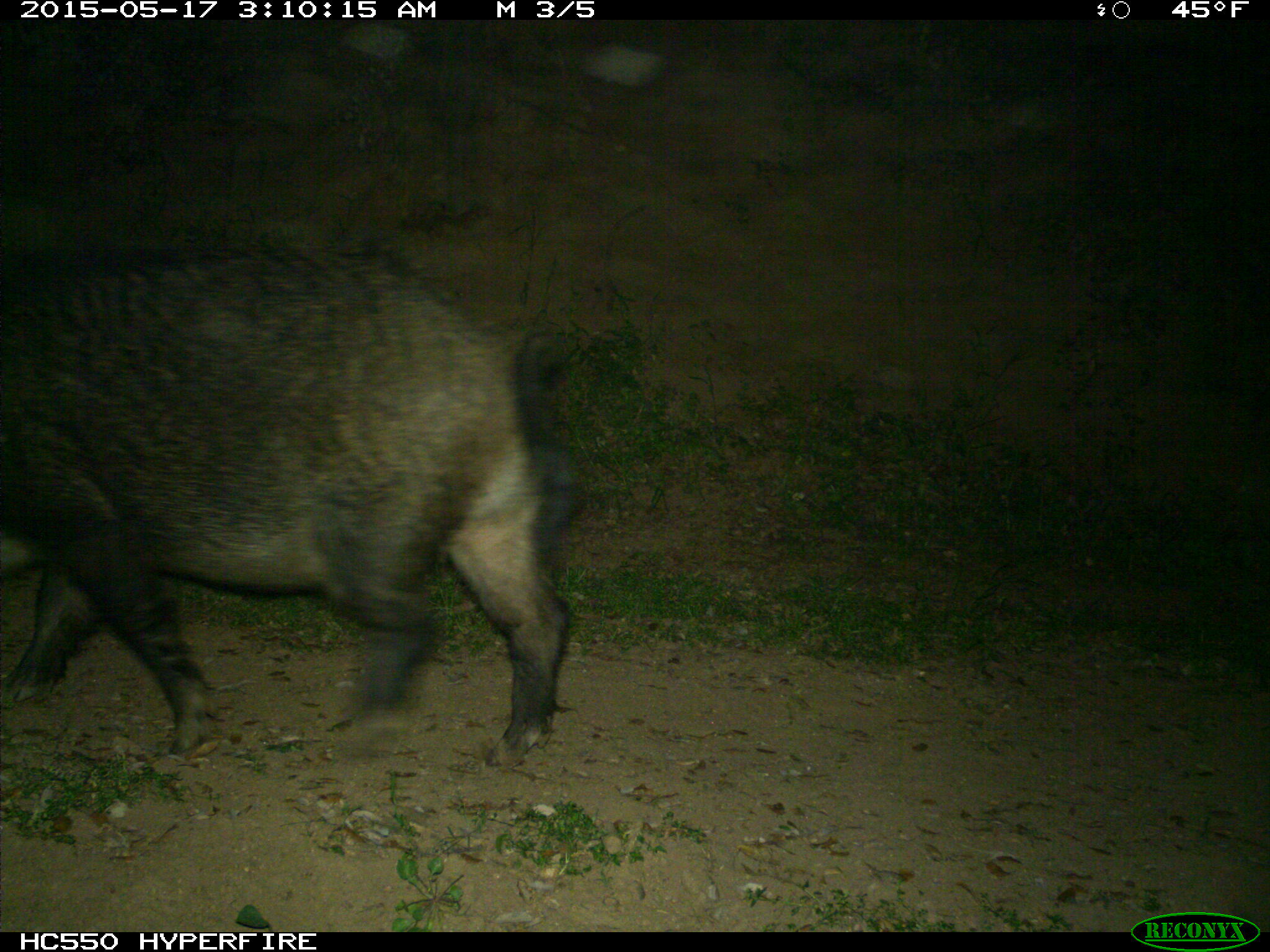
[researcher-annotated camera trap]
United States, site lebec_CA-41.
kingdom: Animalia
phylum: Chordata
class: Mammalia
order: Artiodactyla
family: Suidae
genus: Sus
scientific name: Sus scrofa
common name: wild boar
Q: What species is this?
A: Sus scrofa (wild boar).